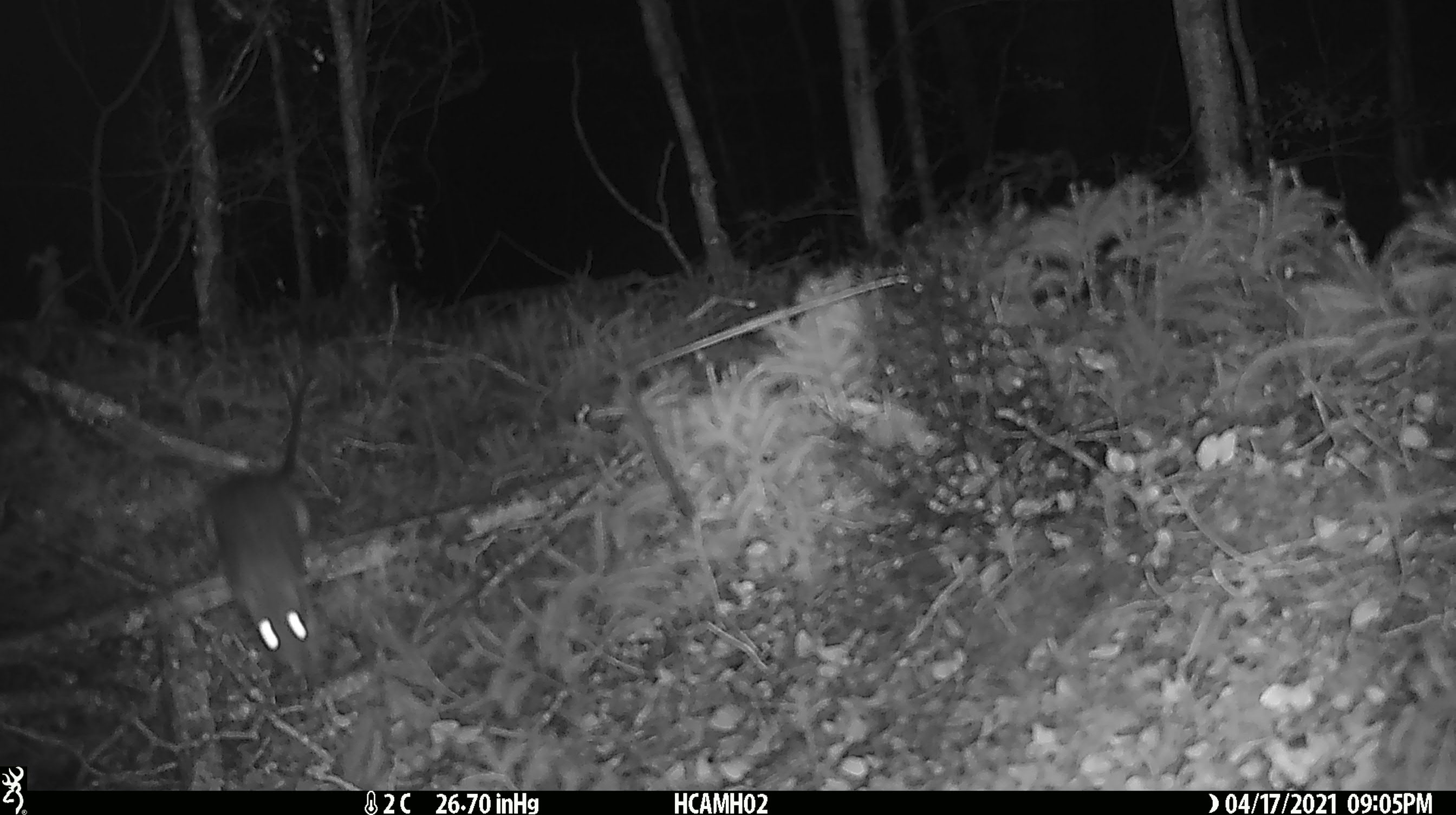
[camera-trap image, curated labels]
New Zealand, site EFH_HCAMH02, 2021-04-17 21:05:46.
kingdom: Animalia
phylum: Chordata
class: Mammalia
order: Rodentia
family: Muridae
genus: Rattus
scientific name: Rattus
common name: rat